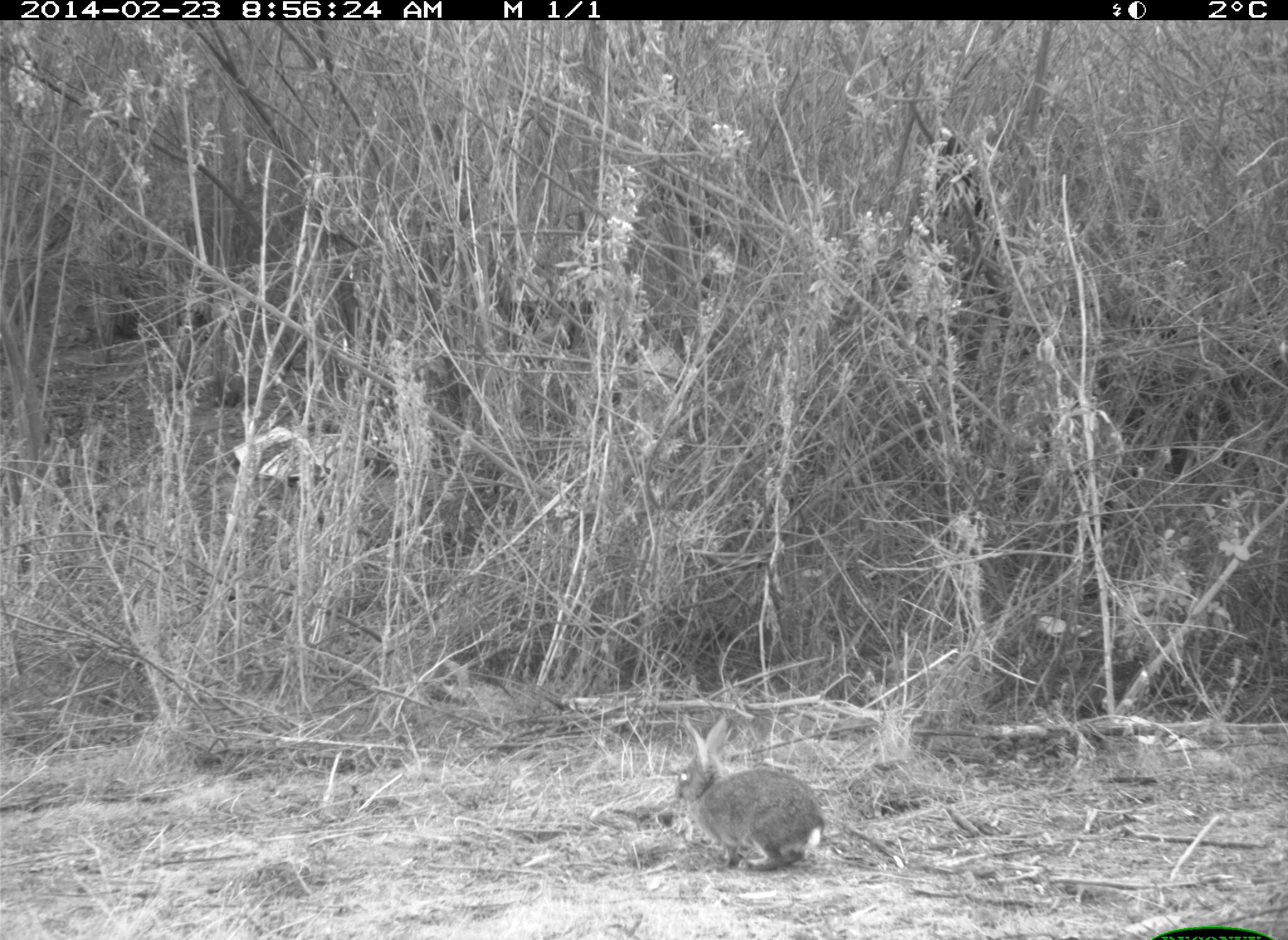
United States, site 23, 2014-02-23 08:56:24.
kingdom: Animalia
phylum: Chordata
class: Mammalia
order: Lagomorpha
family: Leporidae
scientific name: Leporidae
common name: rabbits and hares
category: rabbit